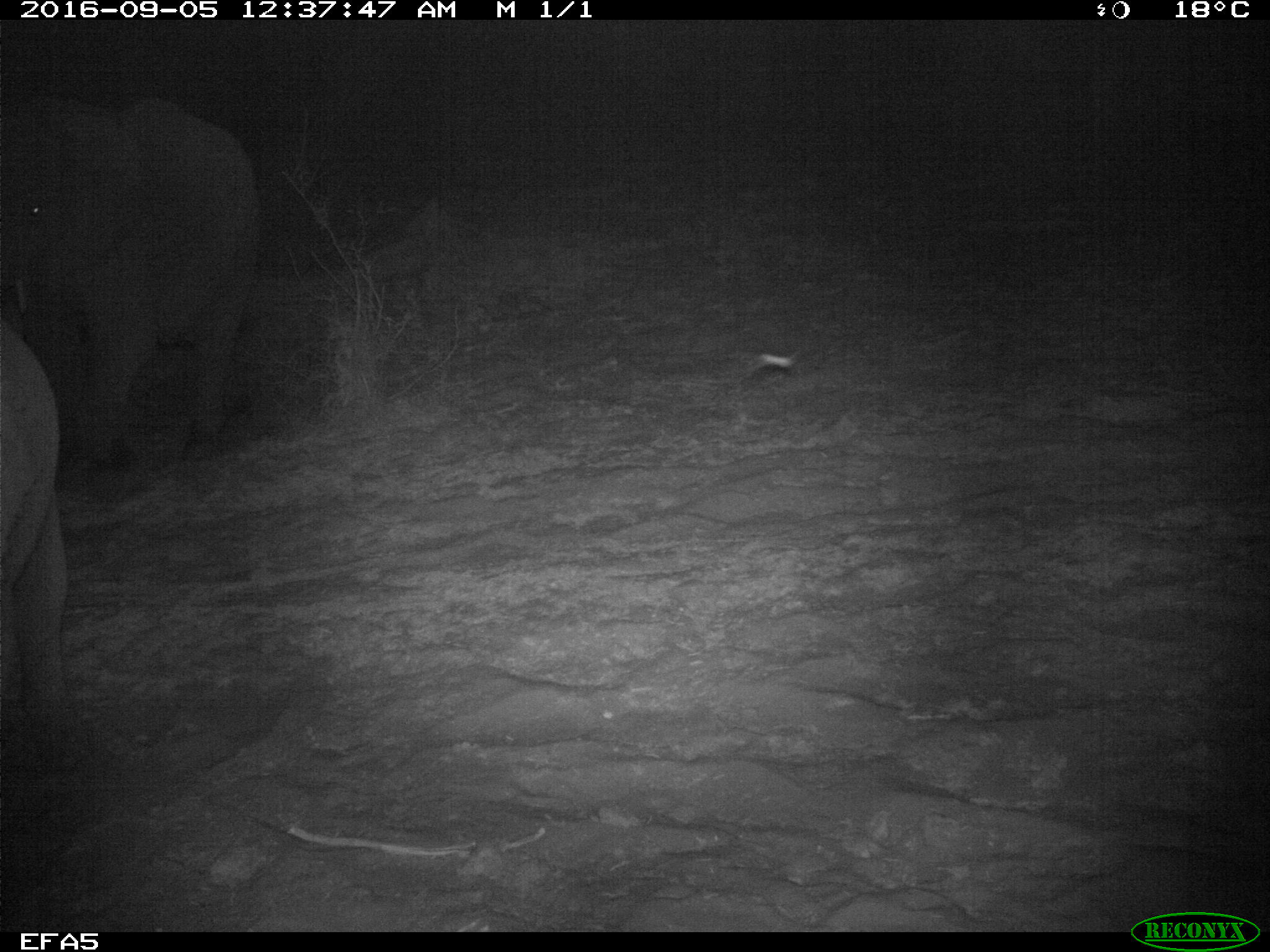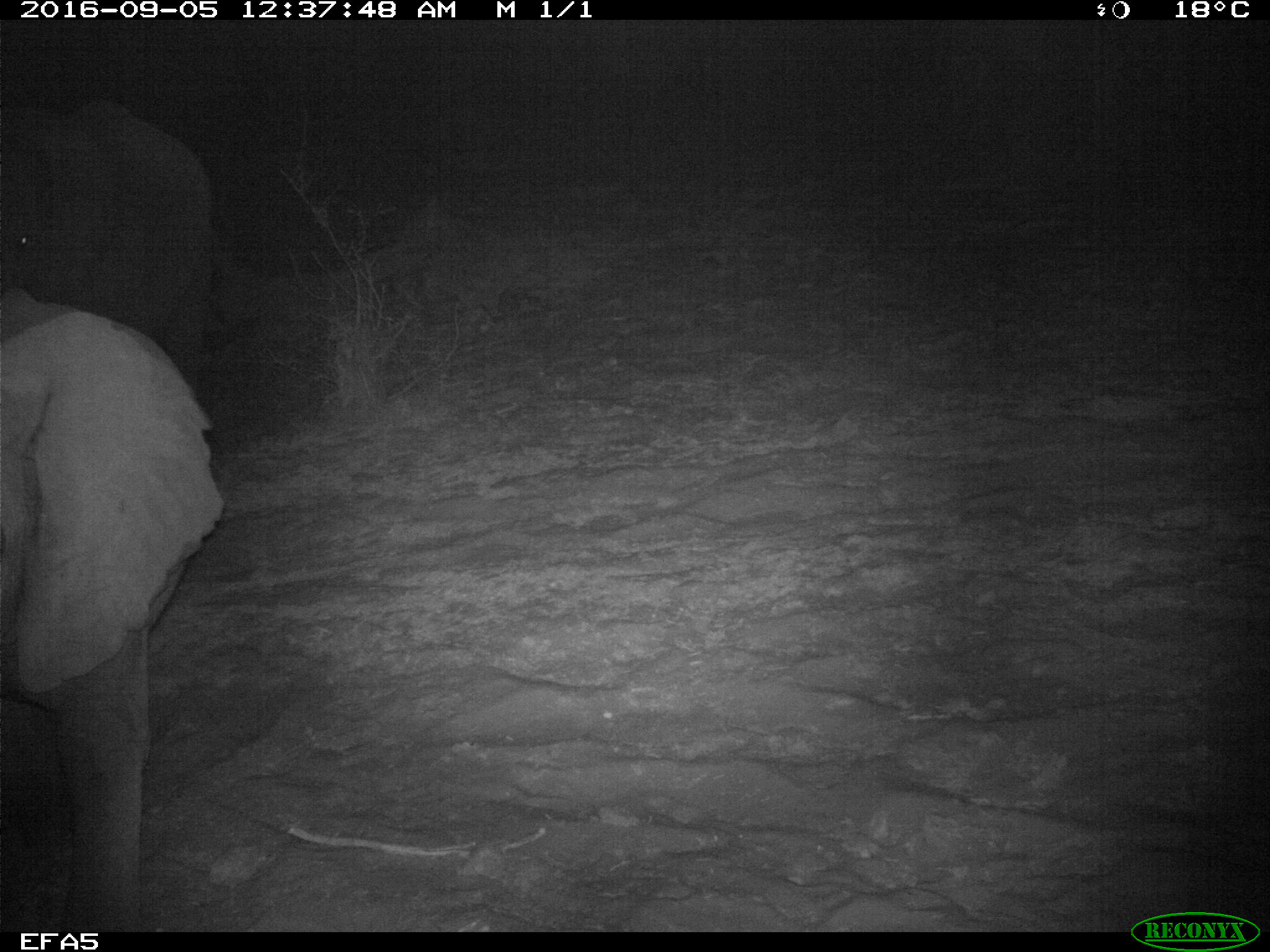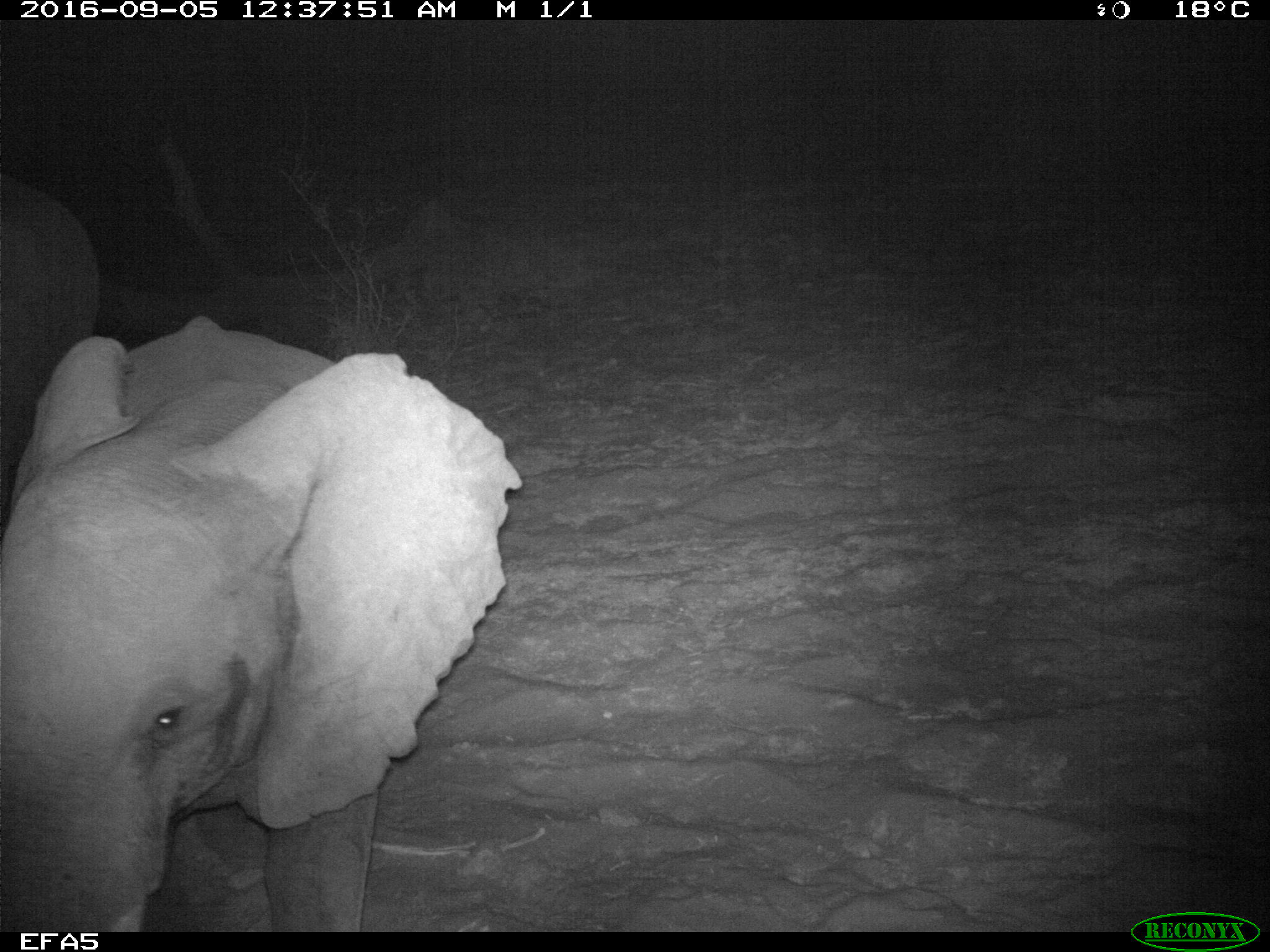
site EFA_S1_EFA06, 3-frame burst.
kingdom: Animalia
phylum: Chordata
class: Mammalia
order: Proboscidea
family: Elephantidae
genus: Loxodonta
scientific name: Loxodonta africana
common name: african bush elephant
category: elephant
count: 2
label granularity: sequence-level